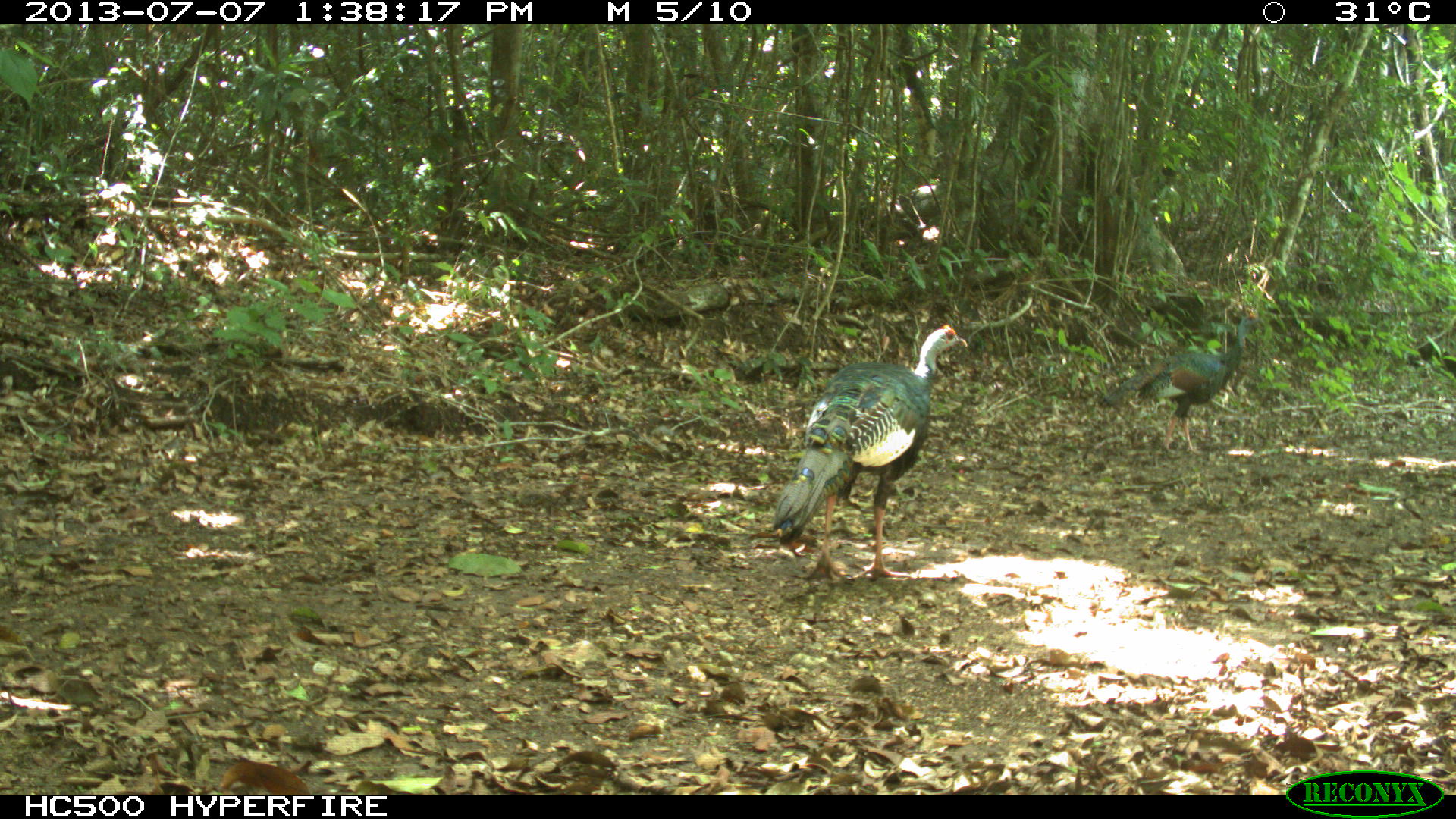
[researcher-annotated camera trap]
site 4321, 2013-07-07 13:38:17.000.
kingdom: Animalia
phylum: Chordata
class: Aves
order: Galliformes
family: Phasianidae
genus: Meleagris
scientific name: Meleagris ocellata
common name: ocellated turkey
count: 2